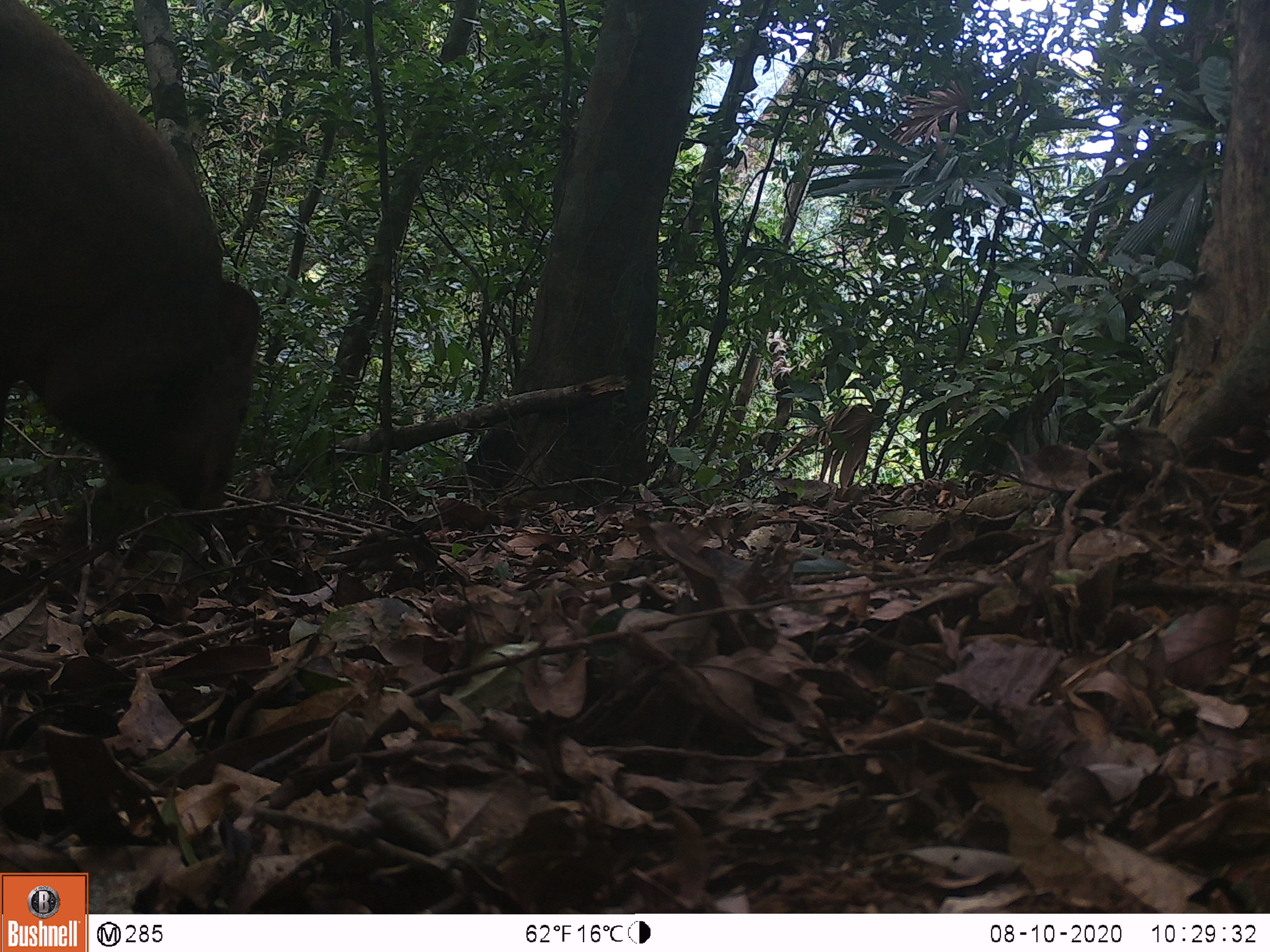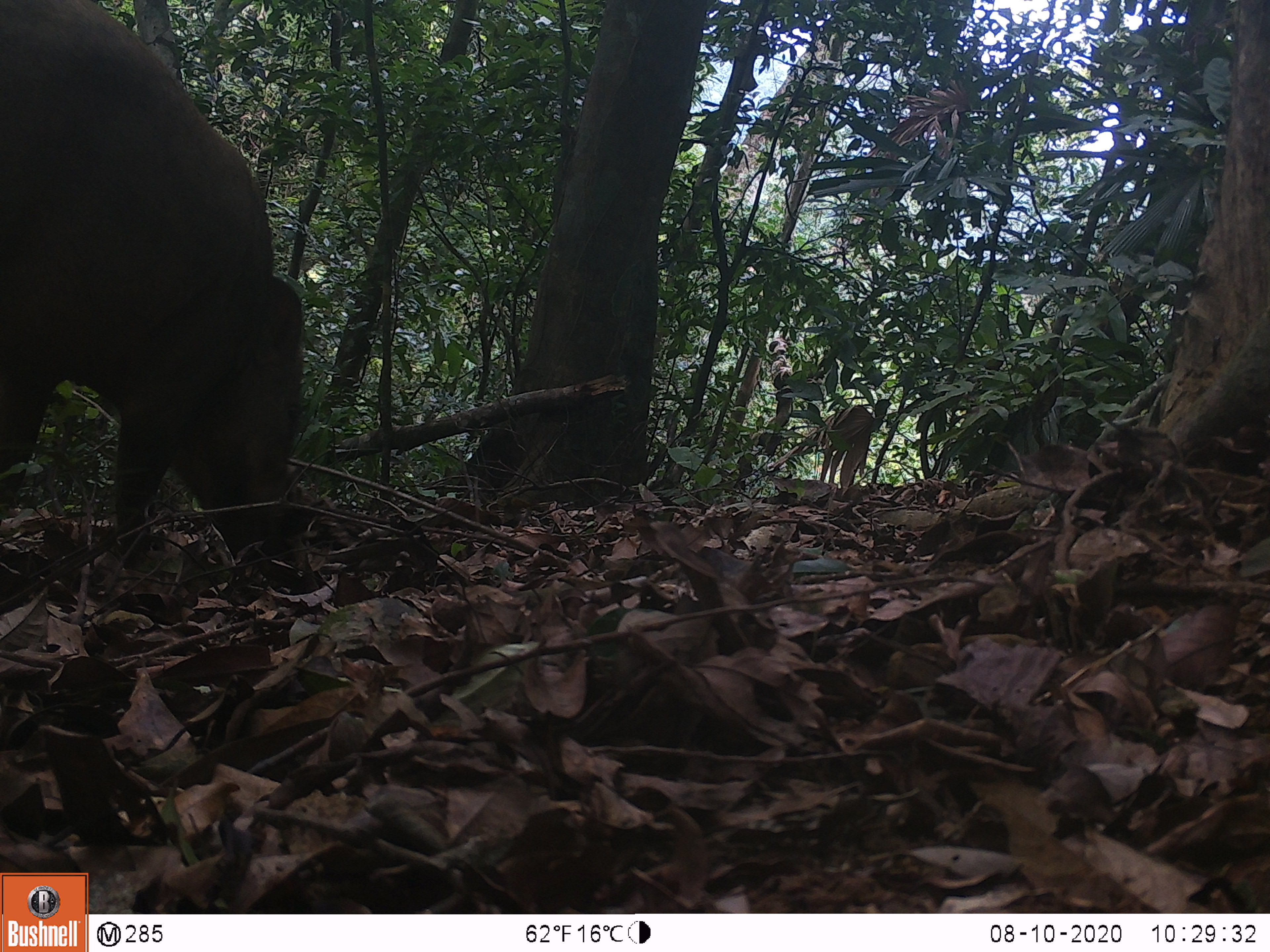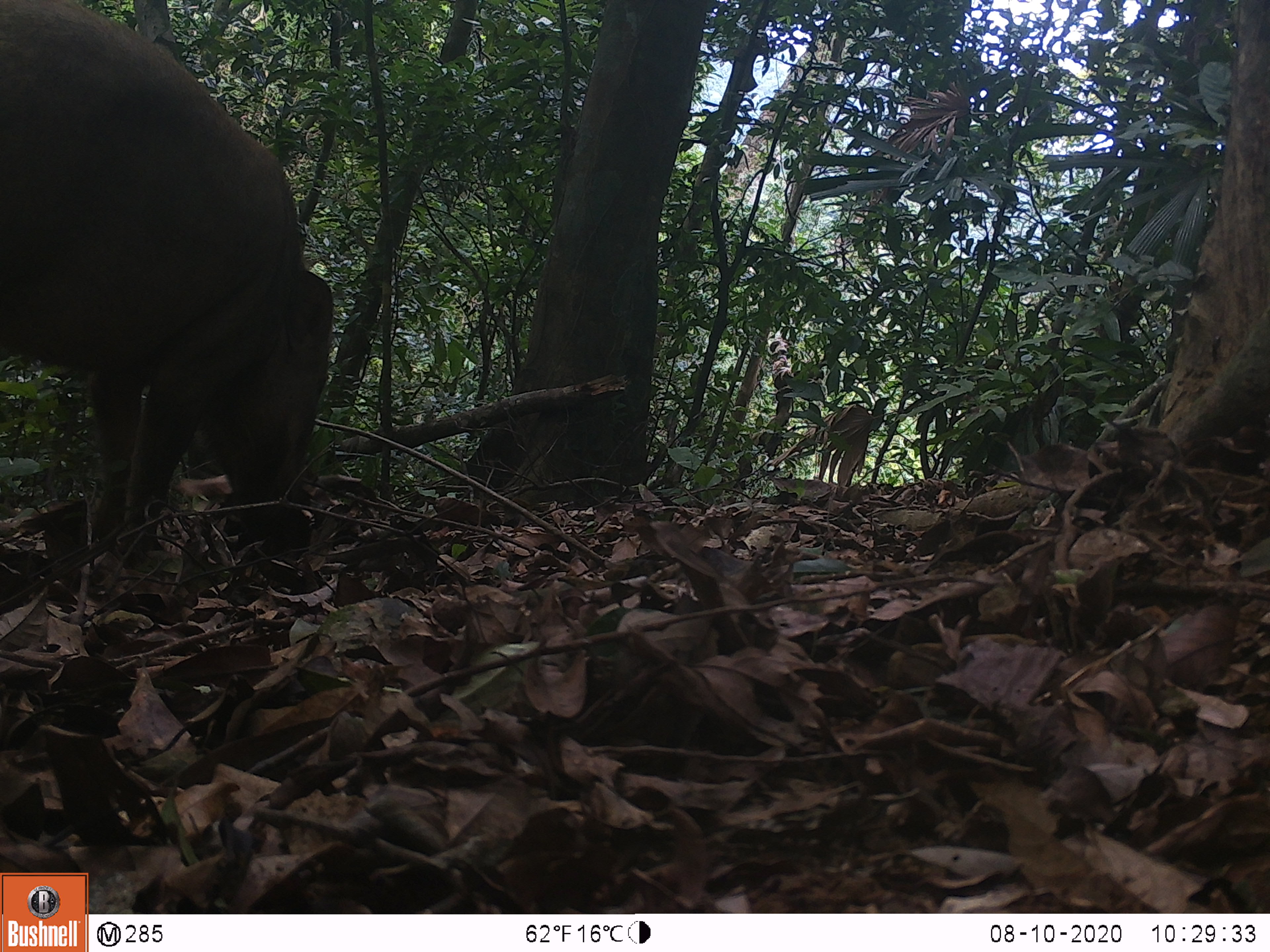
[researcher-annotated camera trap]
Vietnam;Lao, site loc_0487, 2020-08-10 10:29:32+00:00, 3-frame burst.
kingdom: Animalia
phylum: Chordata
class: Mammalia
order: Artiodactyla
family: Suidae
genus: Sus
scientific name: Sus scrofa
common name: eurasian wild pig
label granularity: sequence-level